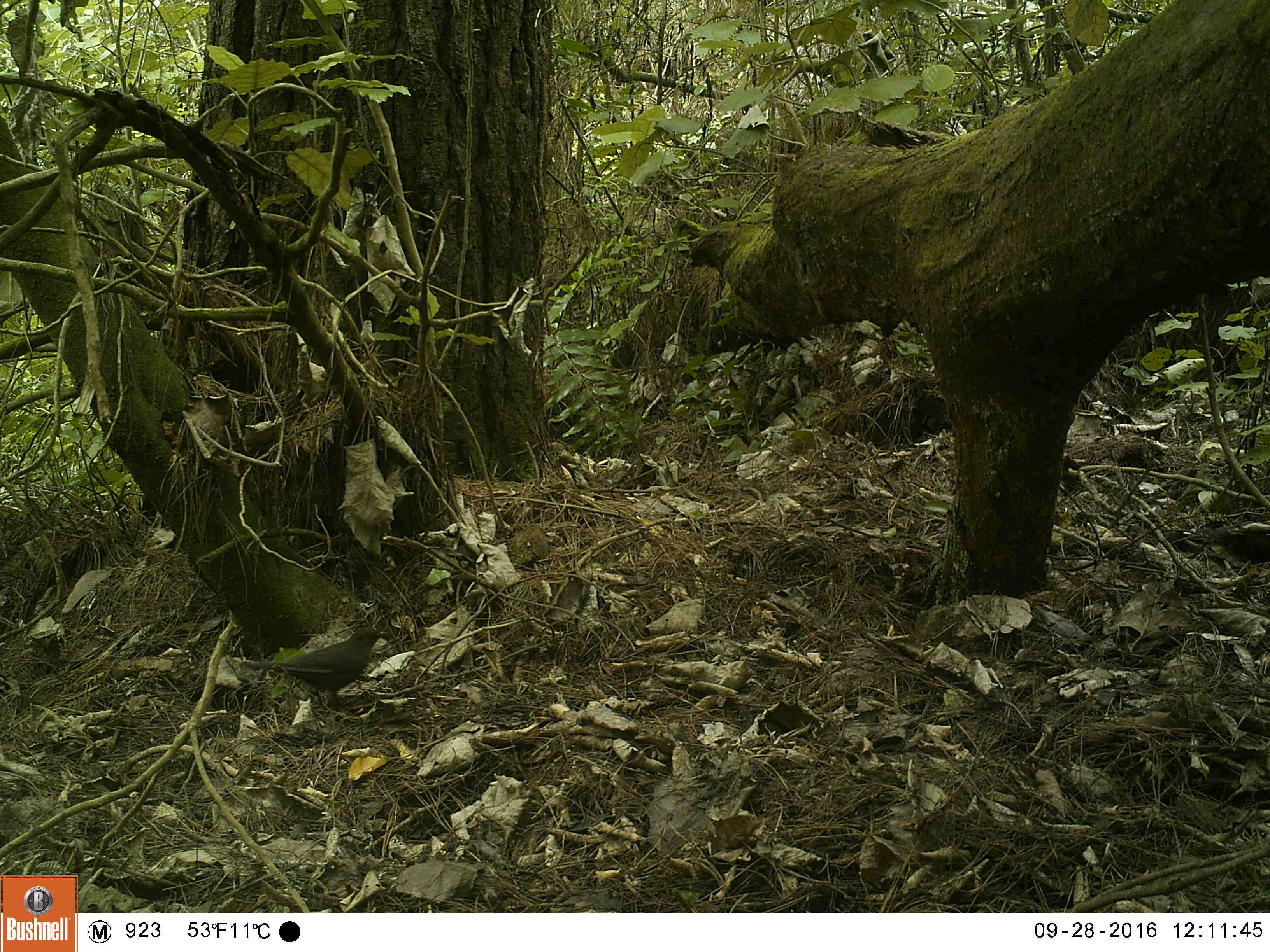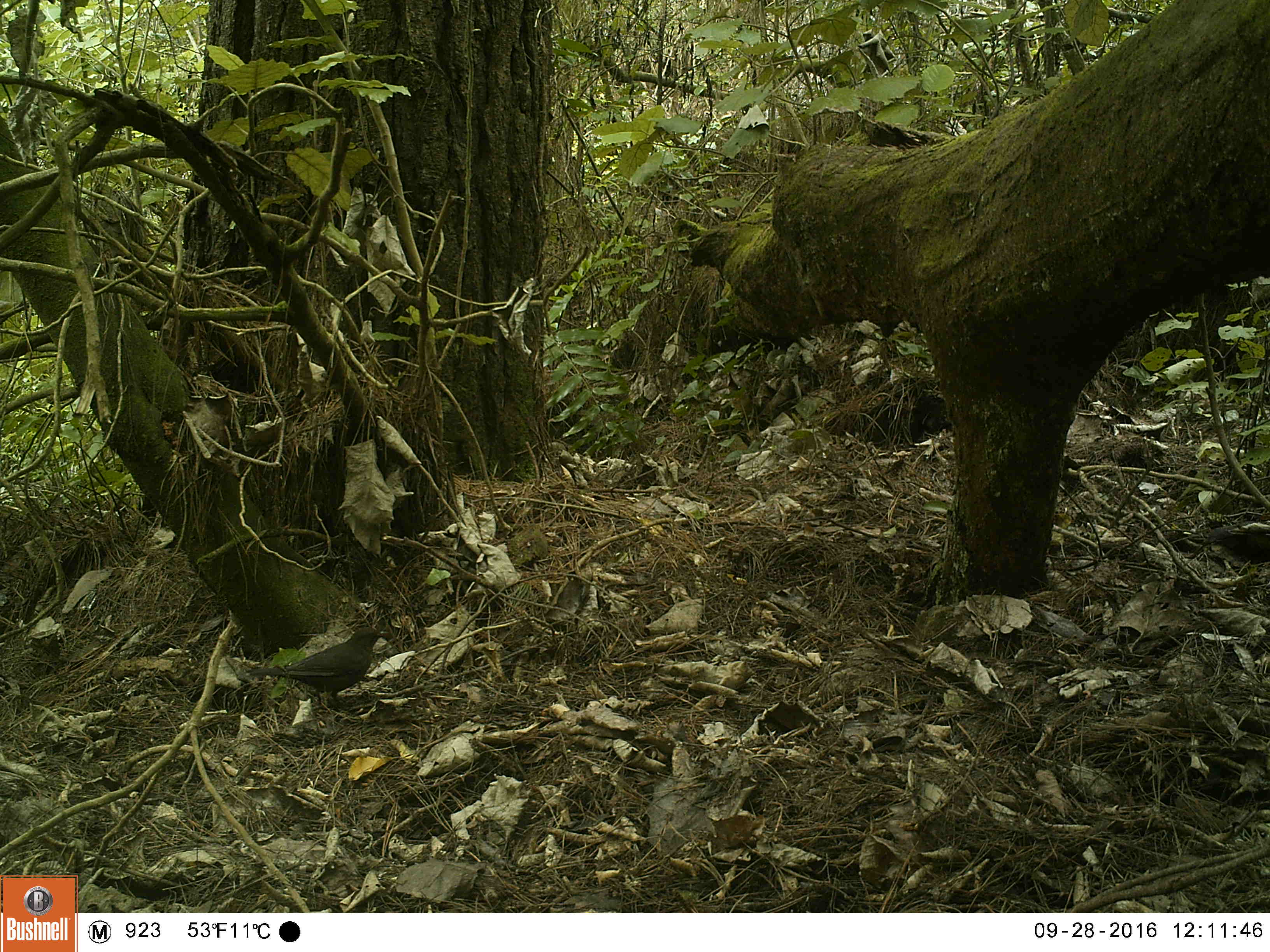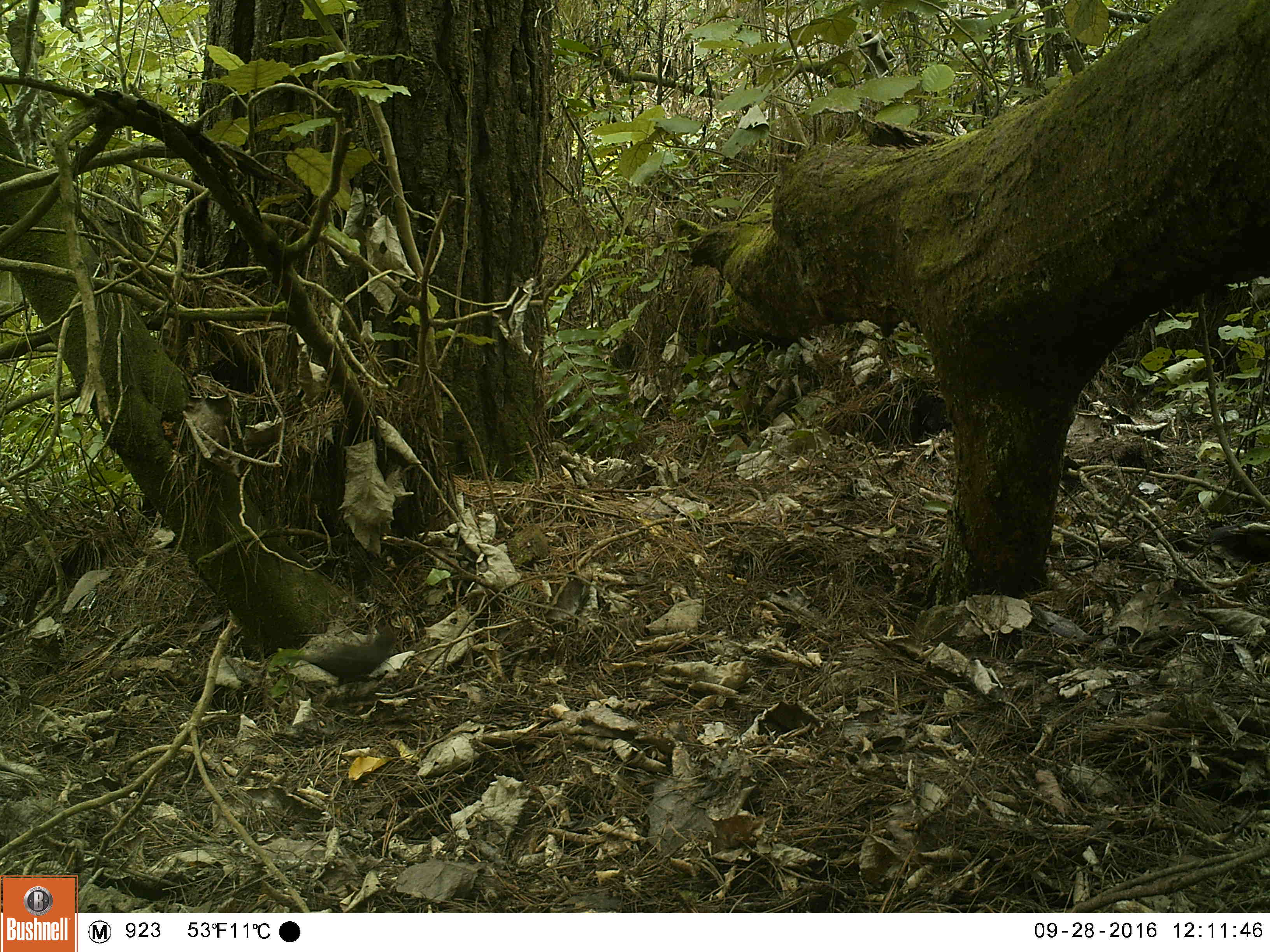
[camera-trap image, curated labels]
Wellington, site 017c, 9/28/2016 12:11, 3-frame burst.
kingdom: Animalia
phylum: Chordata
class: Aves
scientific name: Aves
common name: bird